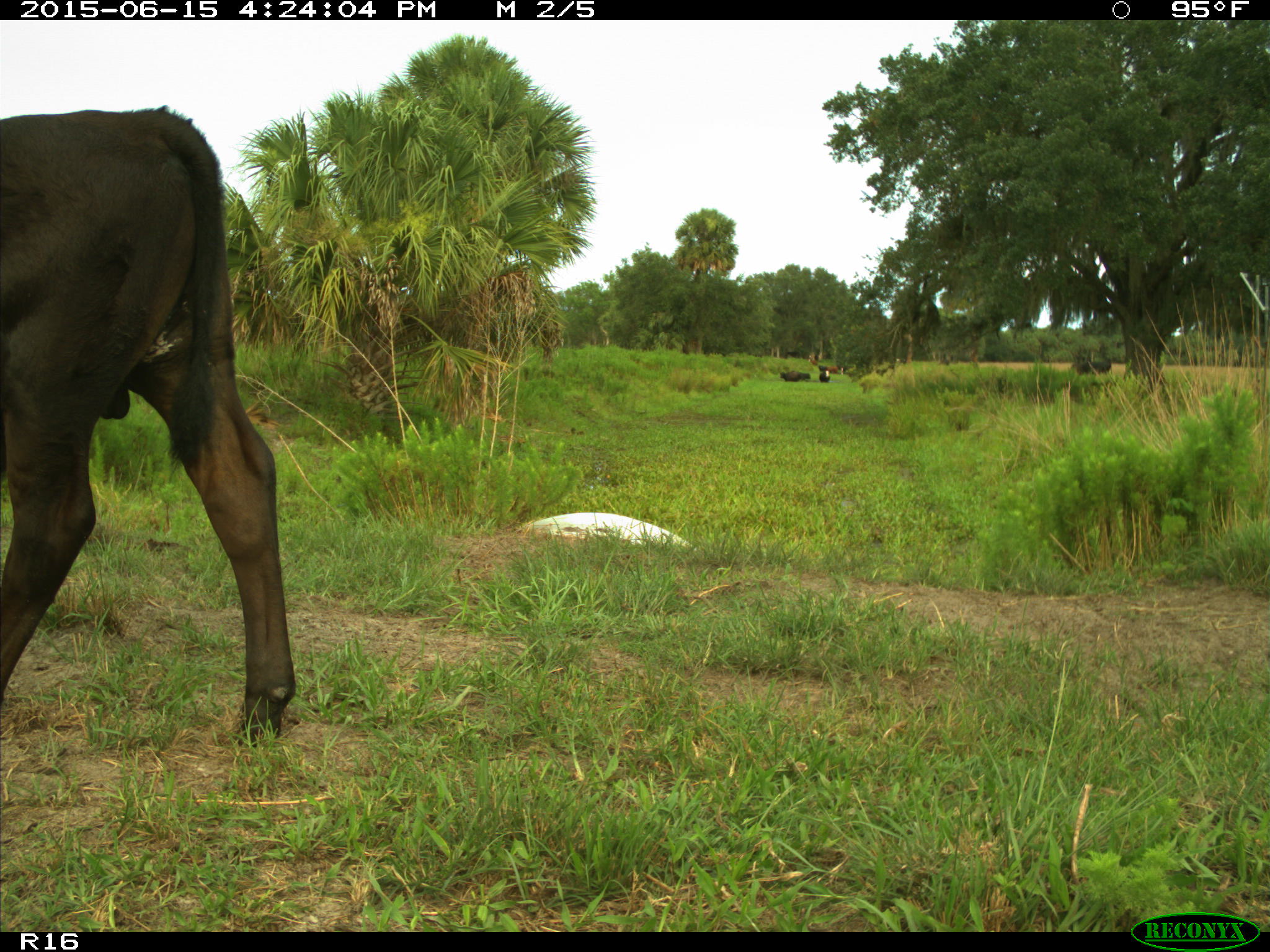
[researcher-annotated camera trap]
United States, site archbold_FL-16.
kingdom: Animalia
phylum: Chordata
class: Mammalia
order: Artiodactyla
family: Bovidae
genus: Bos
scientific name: Bos taurus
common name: domestic cow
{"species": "Bos taurus (domestic cow)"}